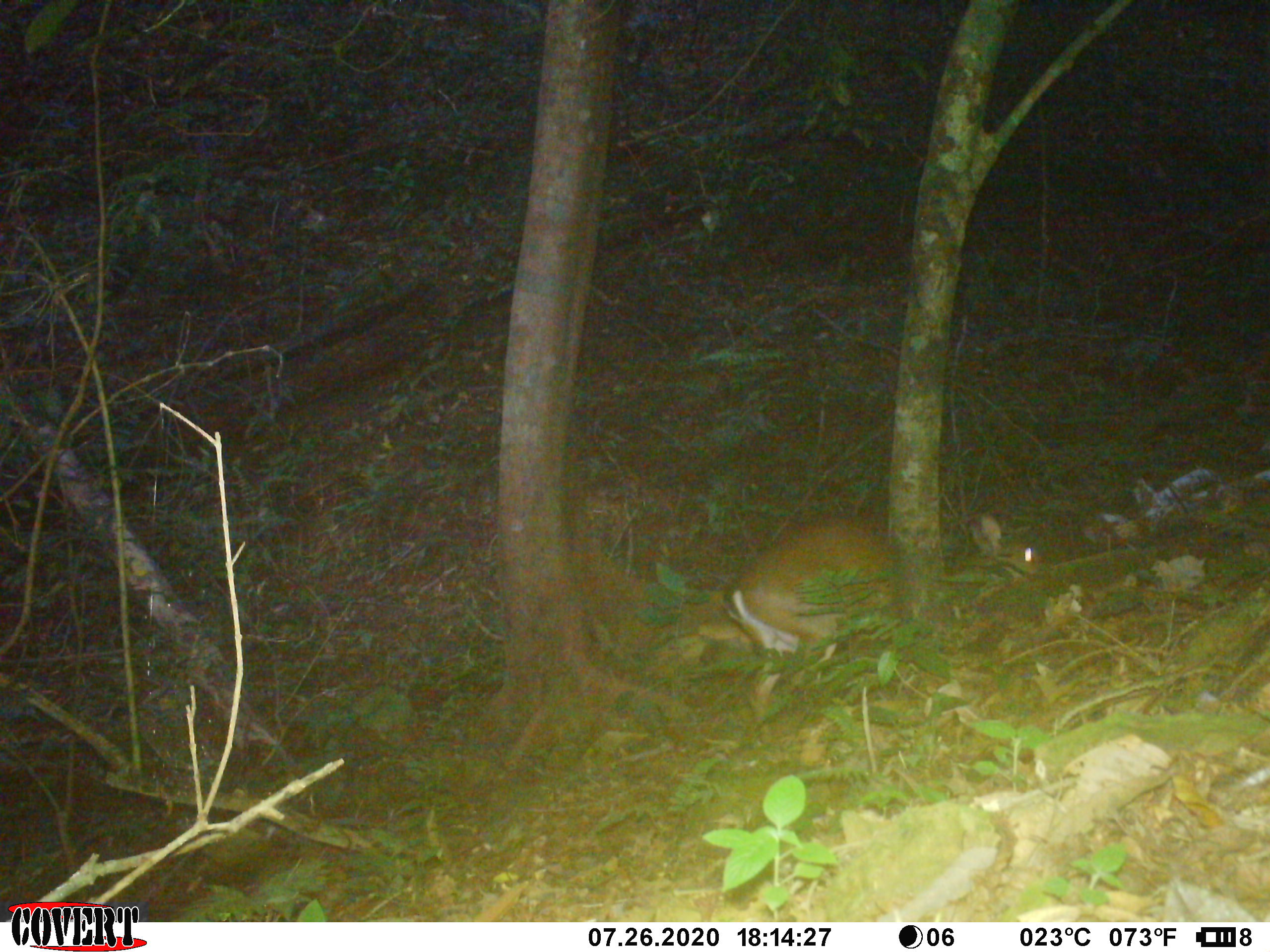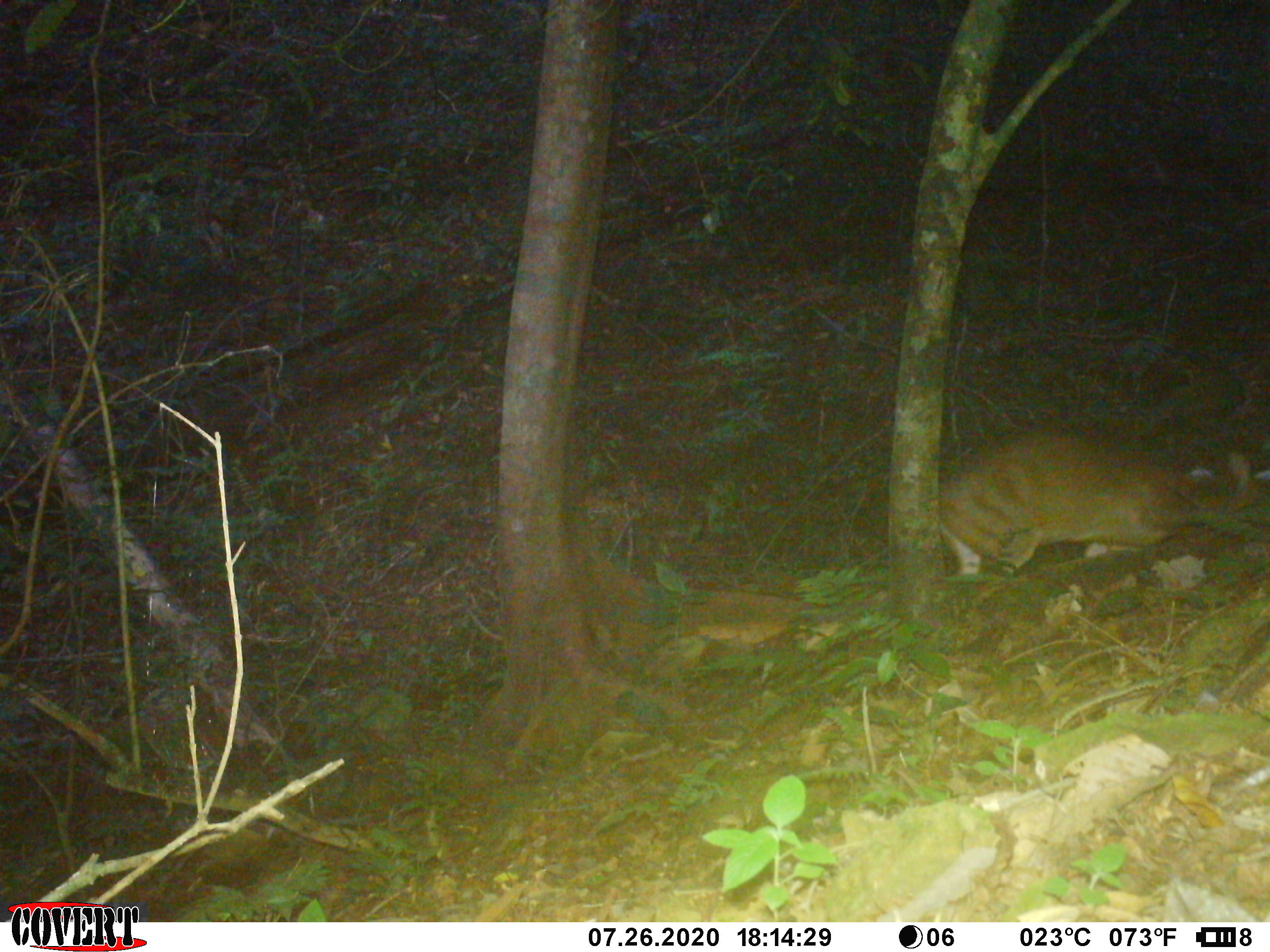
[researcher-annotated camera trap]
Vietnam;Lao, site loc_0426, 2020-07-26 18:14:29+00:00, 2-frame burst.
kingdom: Animalia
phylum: Chordata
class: Mammalia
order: Artiodactyla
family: Cervidae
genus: Muntiacus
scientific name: Muntiacus vuquangensis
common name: large-antlered muntjac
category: large antlered muntjac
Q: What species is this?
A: Large antlered muntjac (large-antlered muntjac) (Muntiacus vuquangensis).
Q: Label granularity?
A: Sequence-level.